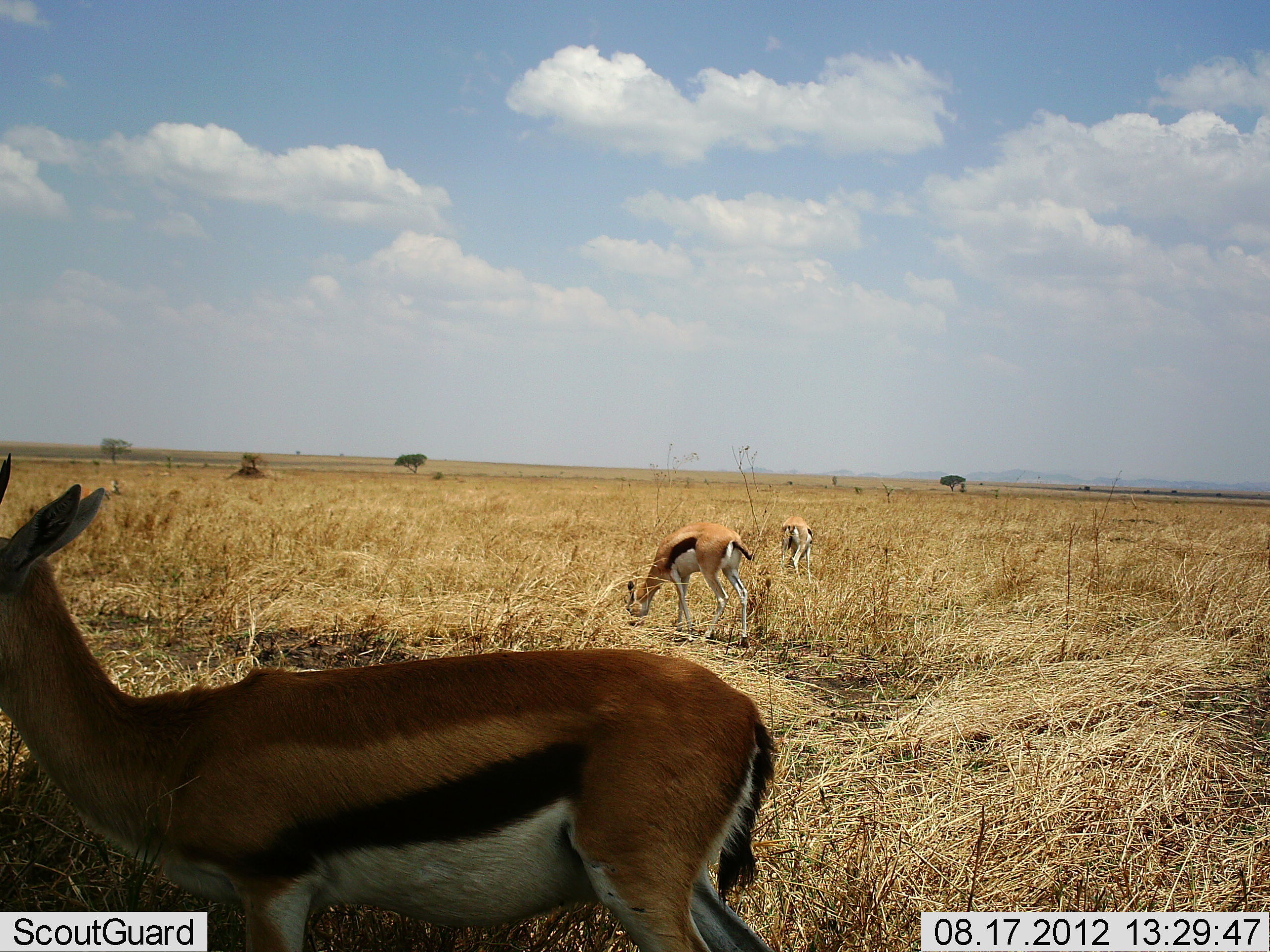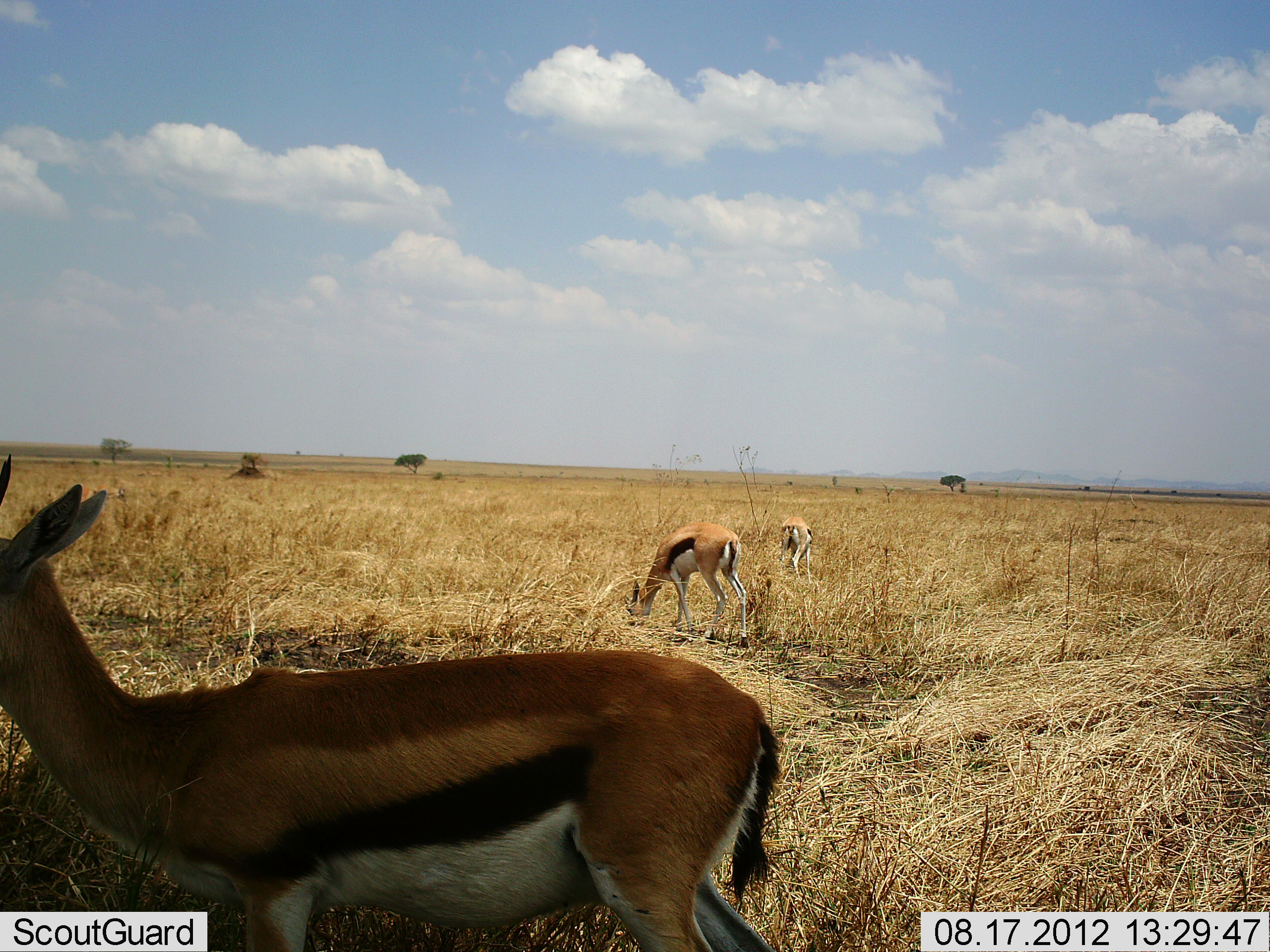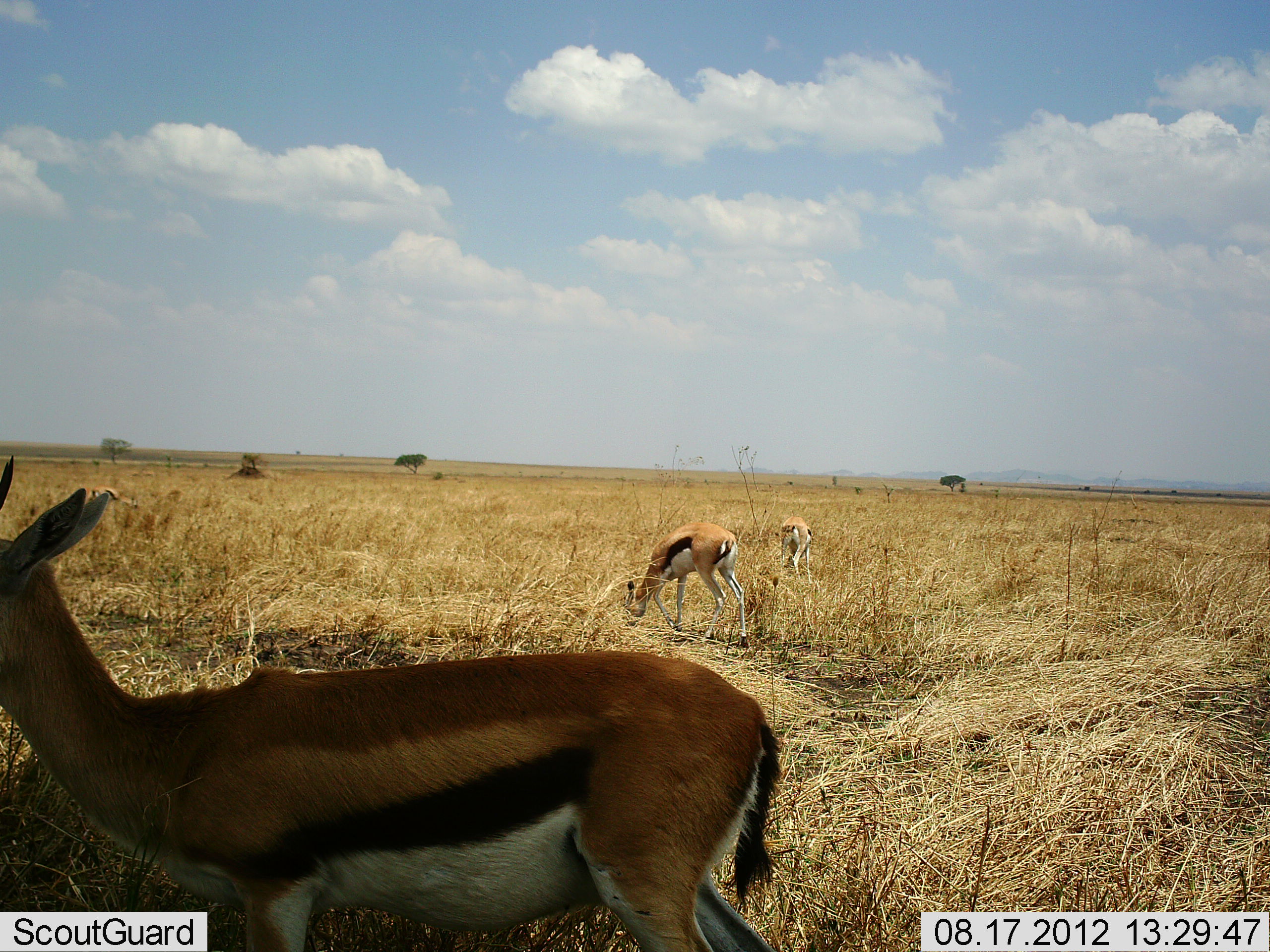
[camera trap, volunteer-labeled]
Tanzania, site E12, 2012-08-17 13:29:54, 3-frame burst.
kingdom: Animalia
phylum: Chordata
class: Mammalia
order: Artiodactyla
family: Bovidae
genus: Eudorcas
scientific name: Eudorcas thomsonii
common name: thomson's gazelle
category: gazellethomsons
Gazellethomsons (thomson's gazelle) (Eudorcas thomsonii), count 3. Behavior (volunteer vote fractions): standing 90%, resting 0%, moving 10%, interacting 0%. Young present (vote fraction): 0%. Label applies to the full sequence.